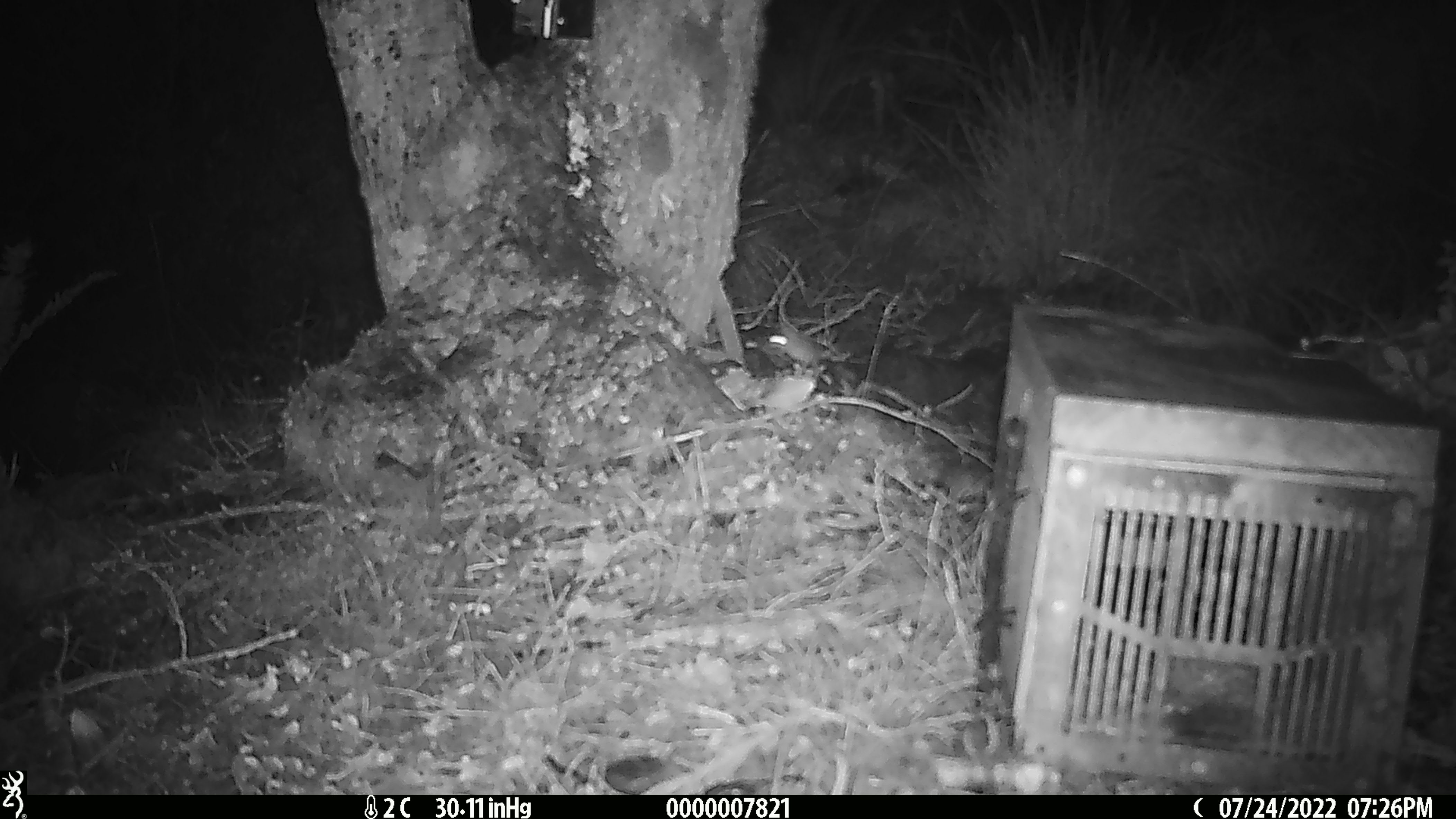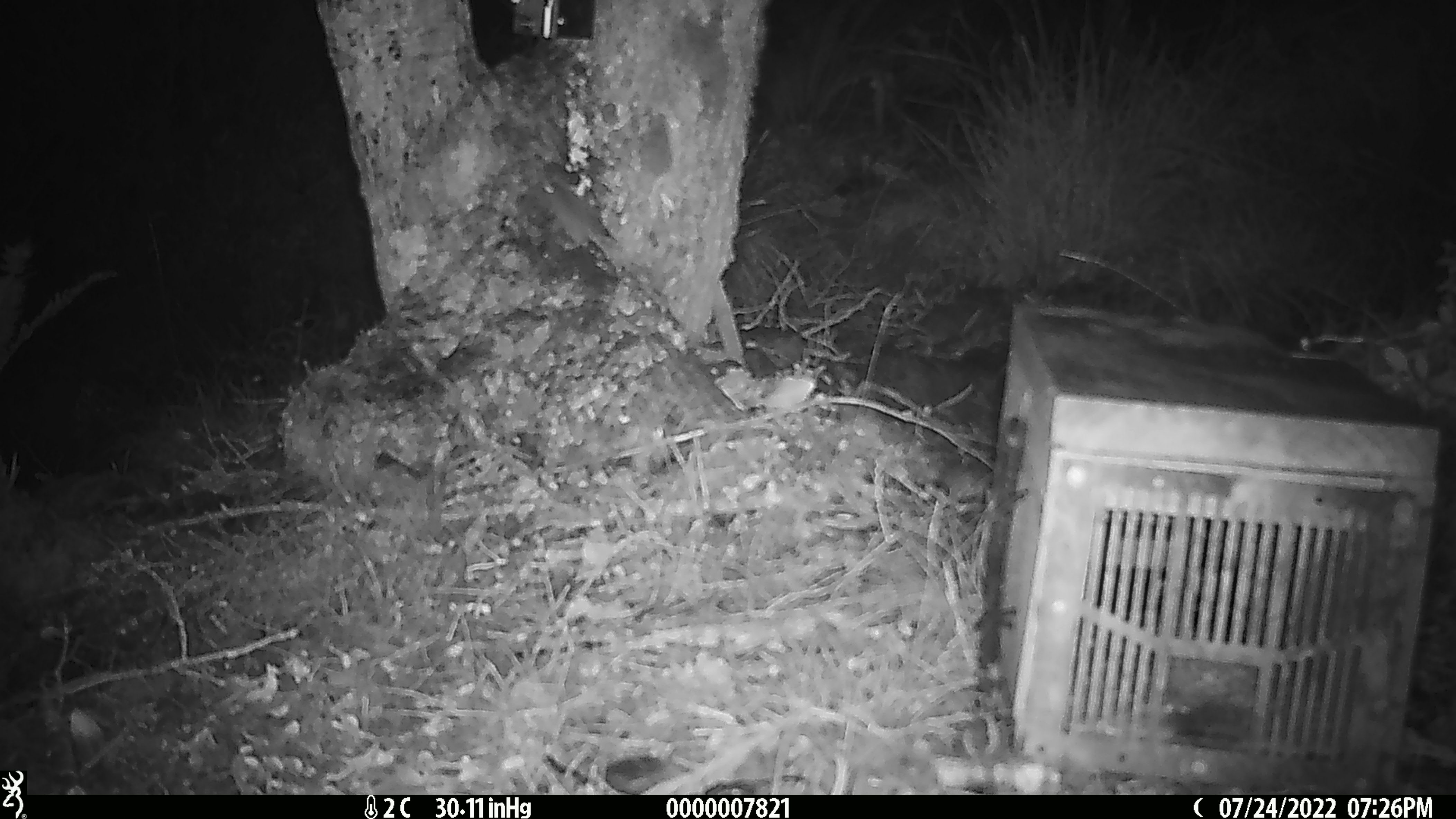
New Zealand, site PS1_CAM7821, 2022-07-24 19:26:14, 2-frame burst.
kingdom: Animalia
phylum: Chordata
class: Mammalia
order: Rodentia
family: Muridae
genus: Mus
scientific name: Mus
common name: mouse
Mouse (Mus).